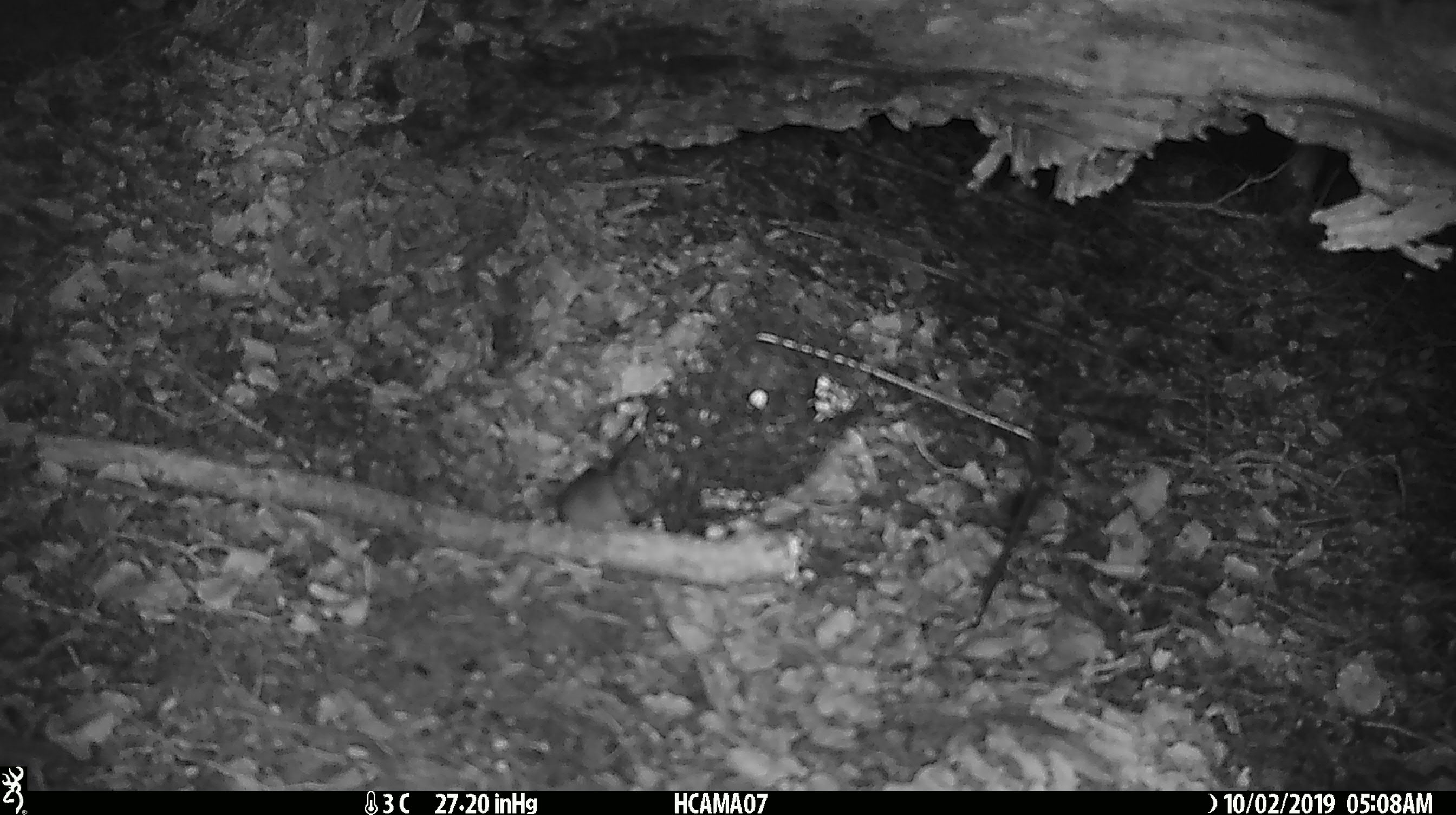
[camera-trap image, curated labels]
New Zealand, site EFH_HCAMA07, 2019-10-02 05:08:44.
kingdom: Animalia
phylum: Chordata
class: Mammalia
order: Rodentia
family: Muridae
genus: Mus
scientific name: Mus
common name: mouse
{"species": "mouse (Mus)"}